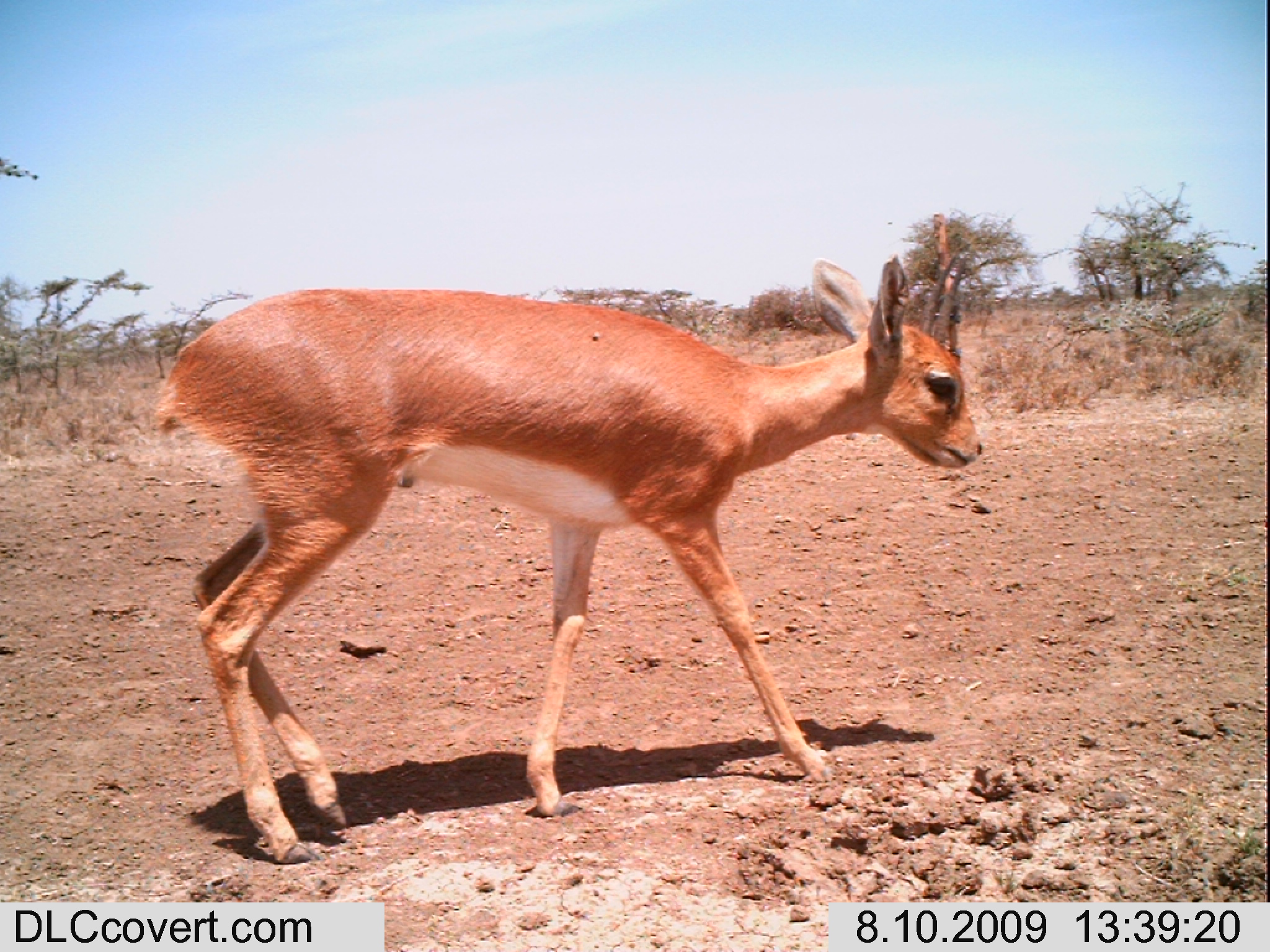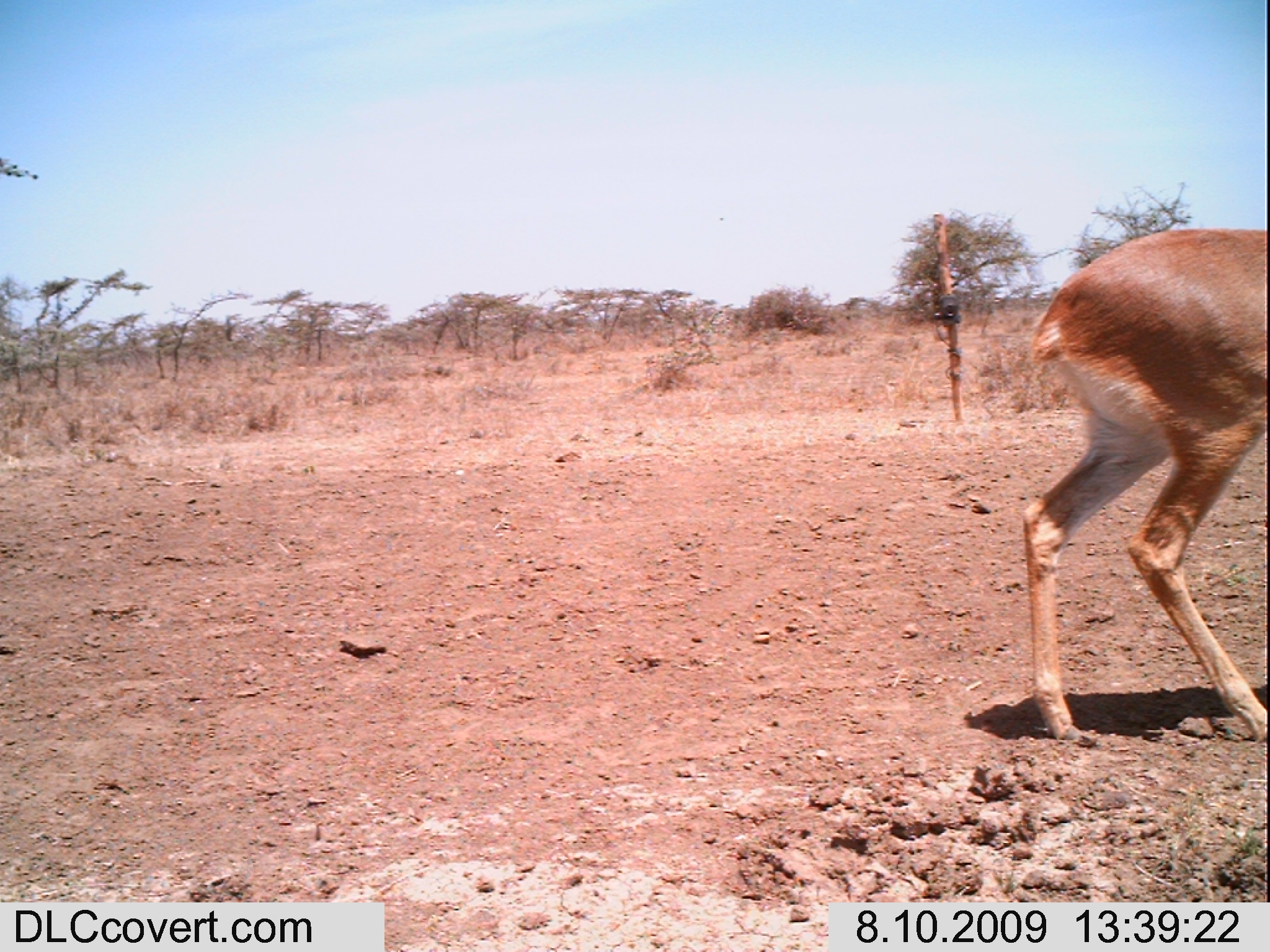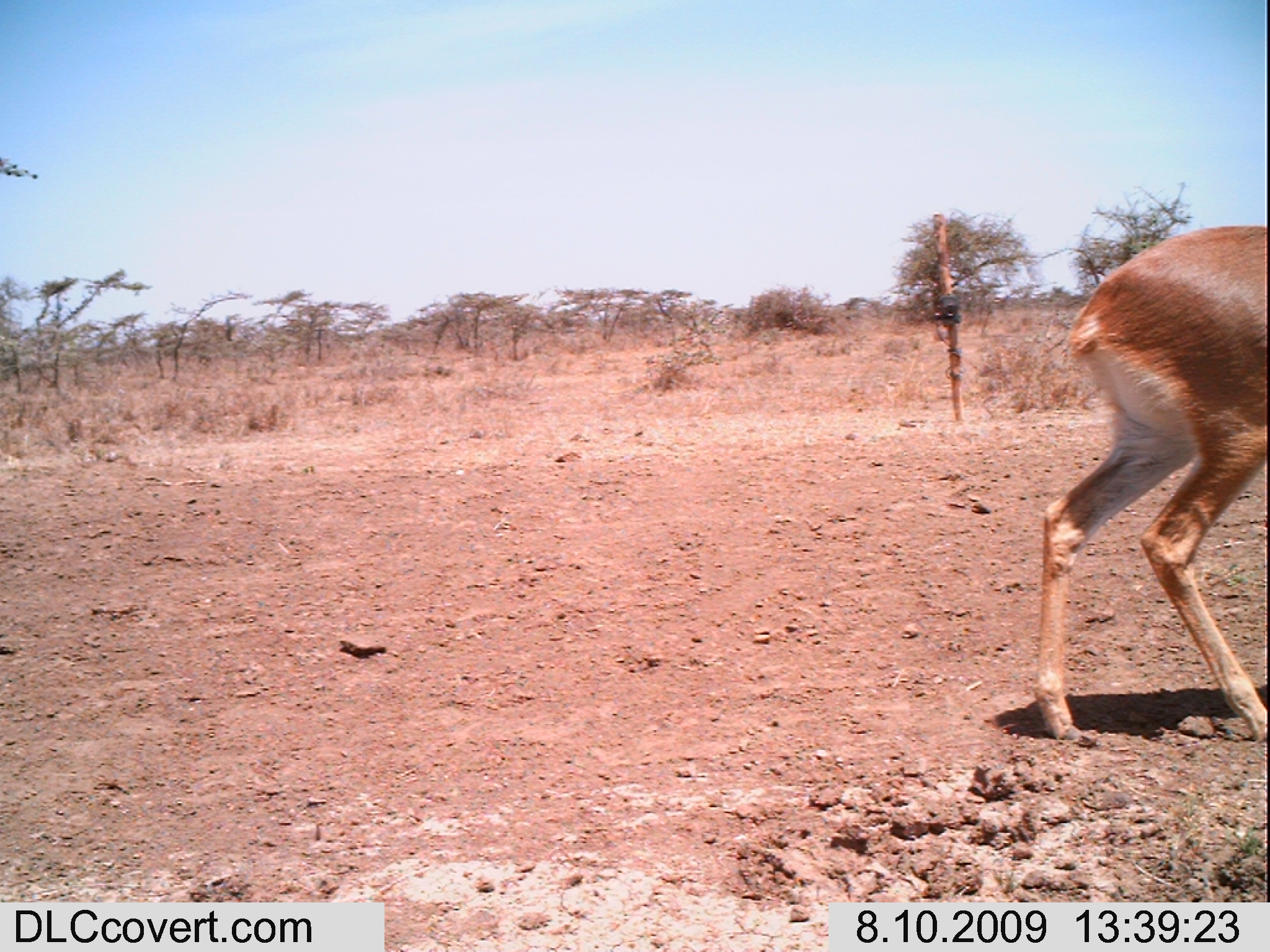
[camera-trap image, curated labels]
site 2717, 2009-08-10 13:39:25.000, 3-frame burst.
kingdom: Animalia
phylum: Chordata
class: Mammalia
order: Artiodactyla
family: Bovidae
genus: Raphicerus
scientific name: Raphicerus campestris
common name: steenbok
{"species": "Raphicerus campestris (steenbok)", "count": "1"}